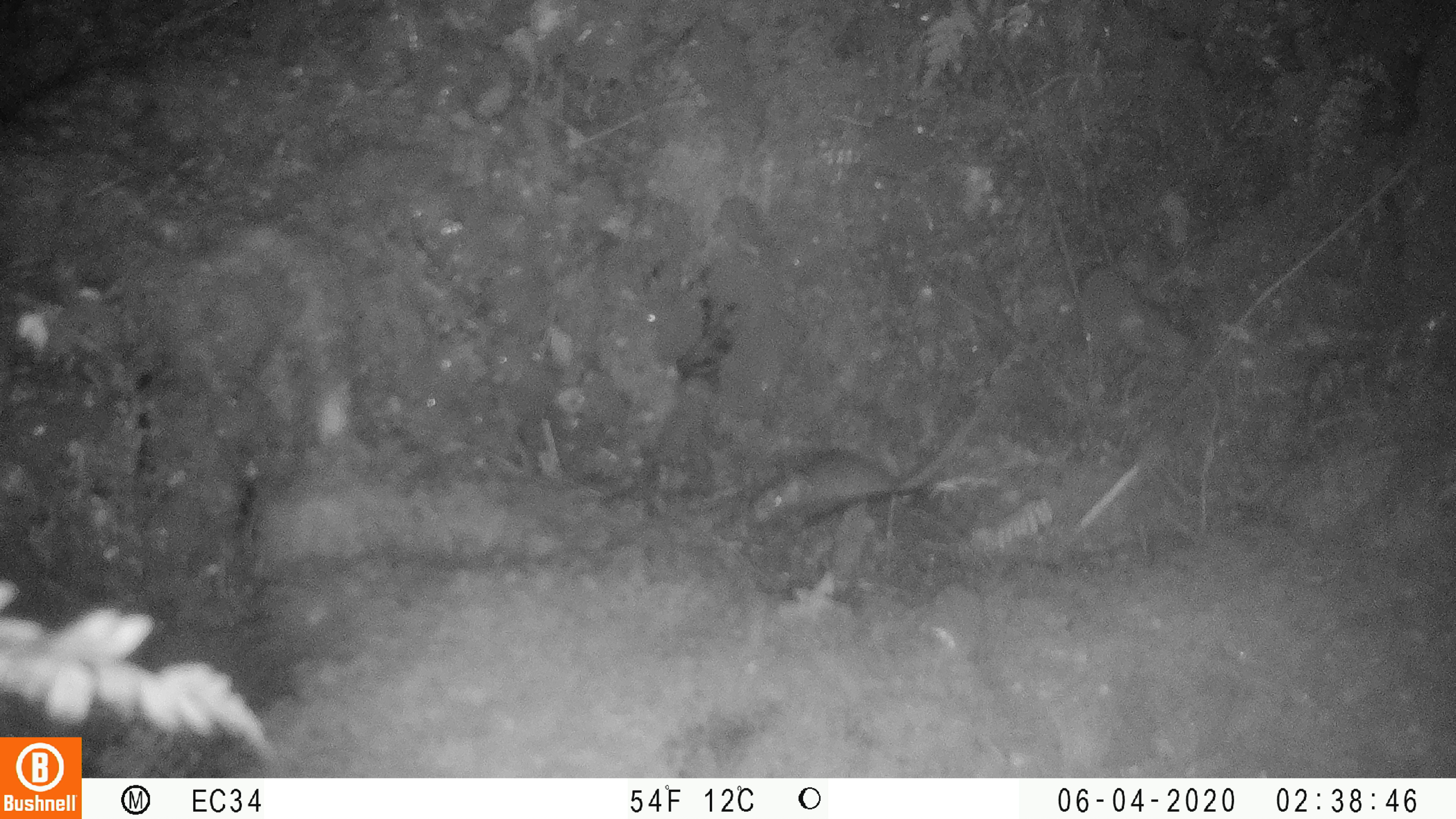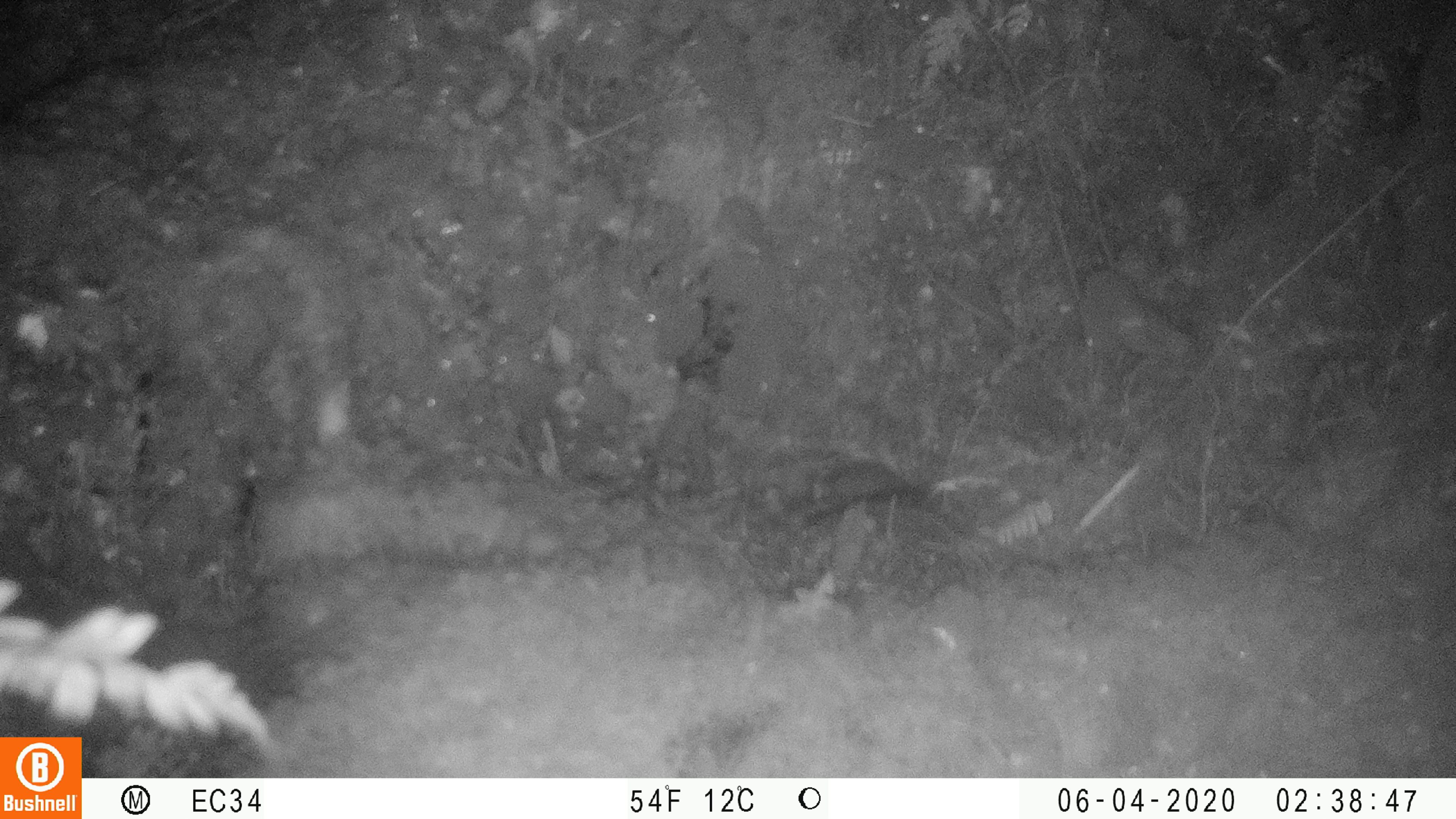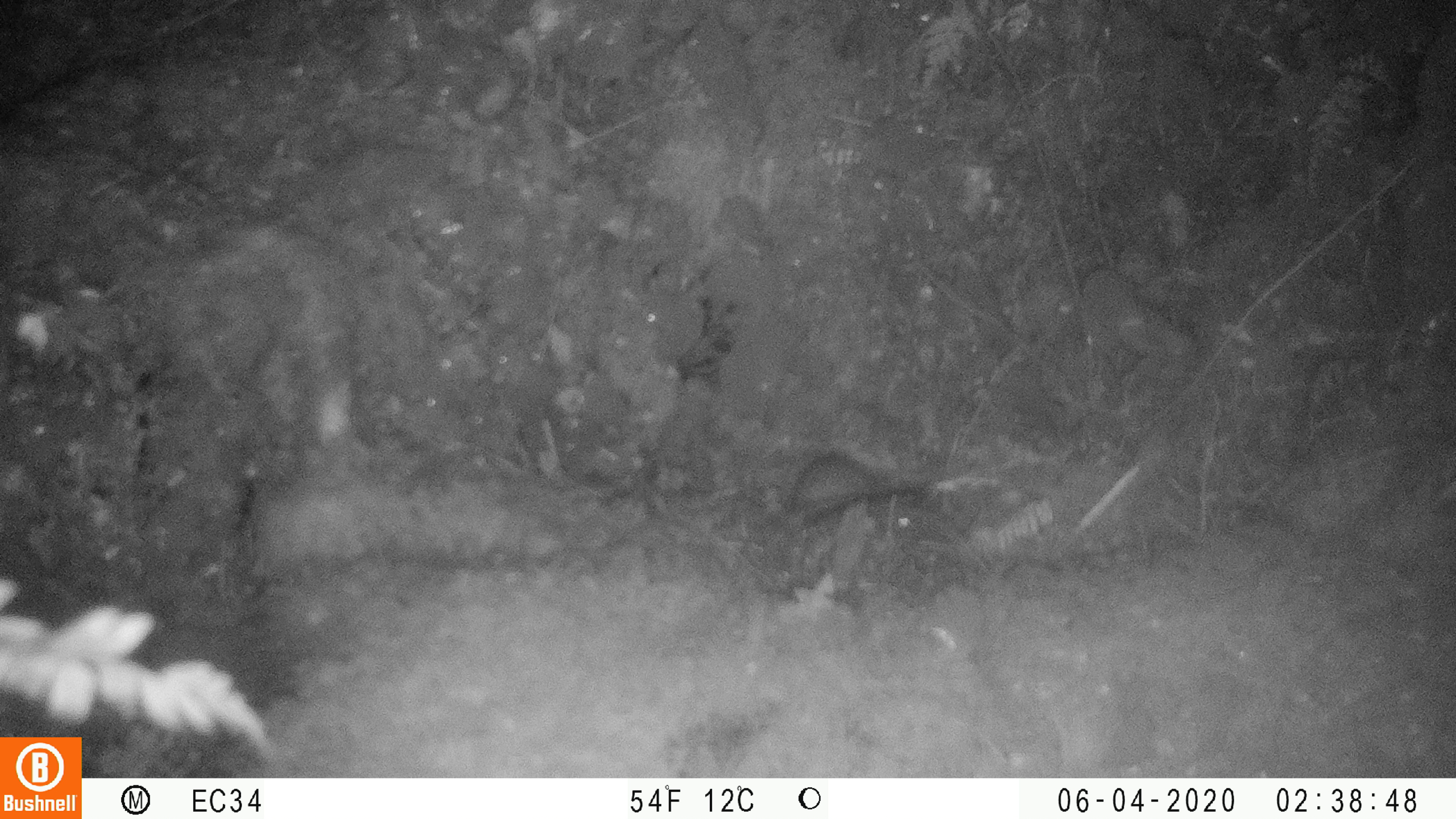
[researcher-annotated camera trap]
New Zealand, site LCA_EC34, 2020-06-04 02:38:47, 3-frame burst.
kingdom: Animalia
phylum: Chordata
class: Mammalia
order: Rodentia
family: Muridae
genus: Rattus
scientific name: Rattus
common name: rat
Rat (Rattus).